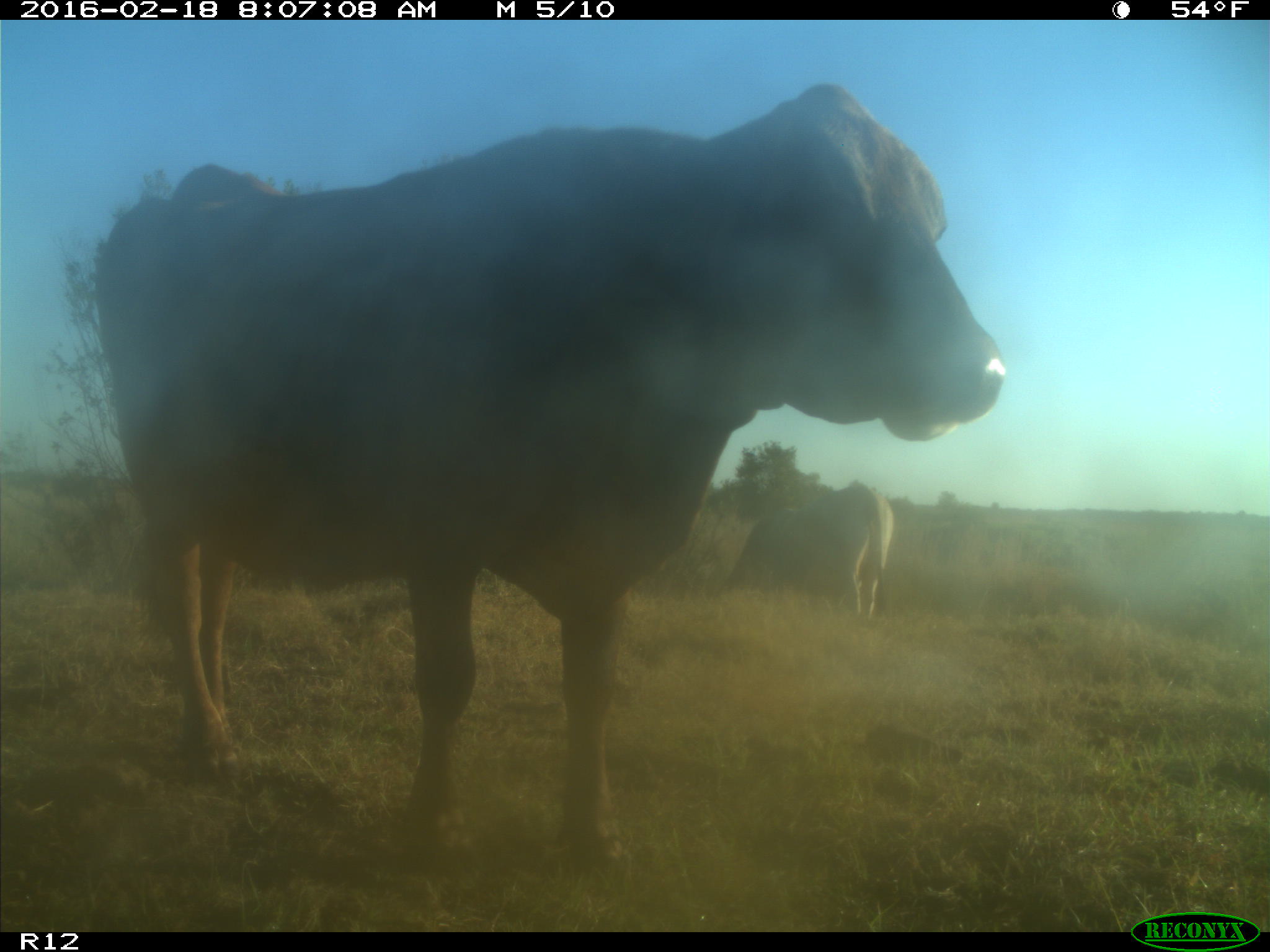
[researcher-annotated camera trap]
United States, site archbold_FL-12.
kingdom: Animalia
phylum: Chordata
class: Mammalia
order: Artiodactyla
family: Bovidae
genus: Bos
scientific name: Bos taurus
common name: domestic cow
Bos taurus (domestic cow).